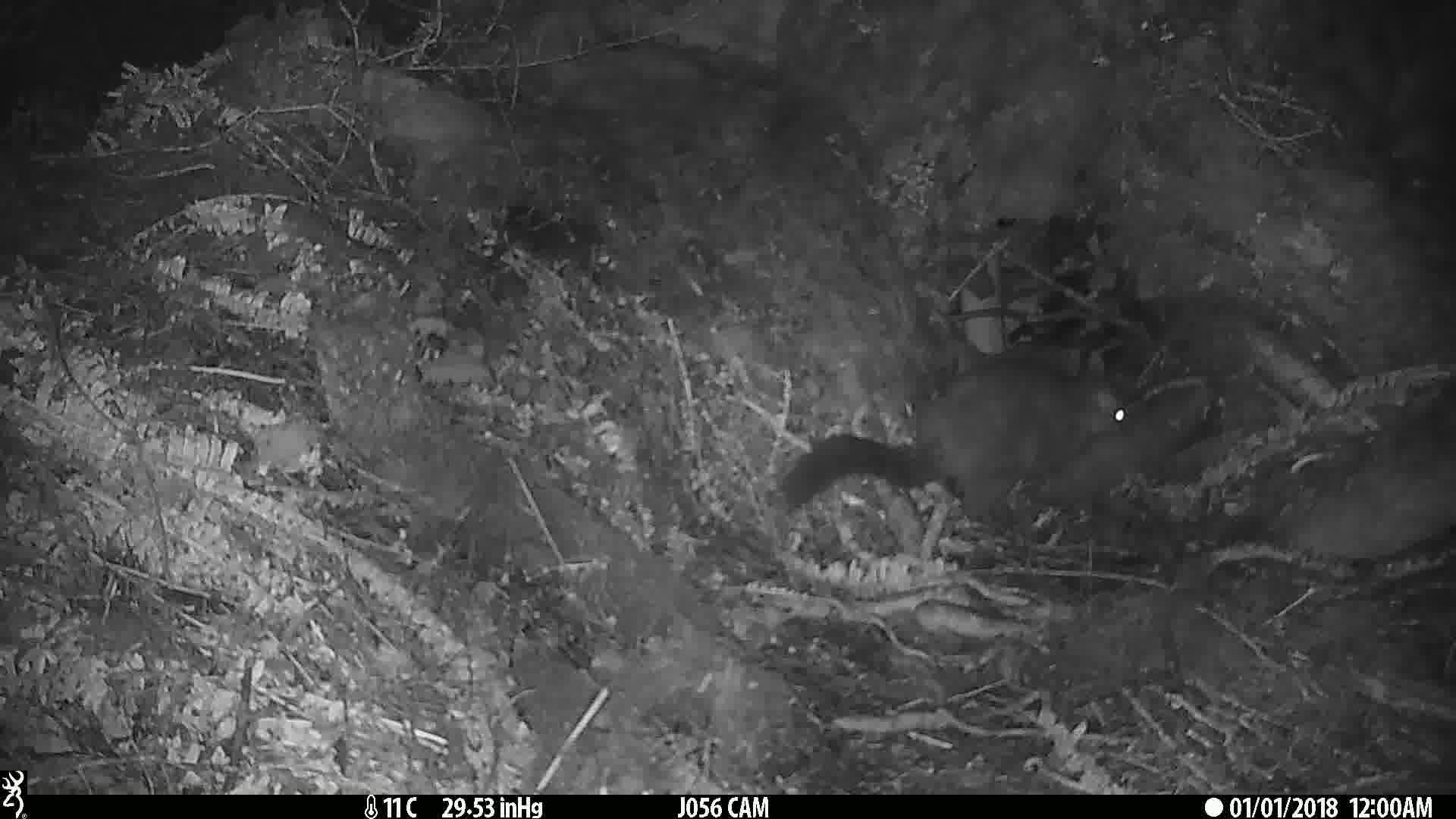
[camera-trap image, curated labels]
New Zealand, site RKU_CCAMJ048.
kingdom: Animalia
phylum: Chordata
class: Mammalia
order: Diprotodontia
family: Phalangeridae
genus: Trichosurus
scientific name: Trichosurus vulpecula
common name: common brushtail possum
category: possum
Possum (common brushtail possum) (Trichosurus vulpecula).